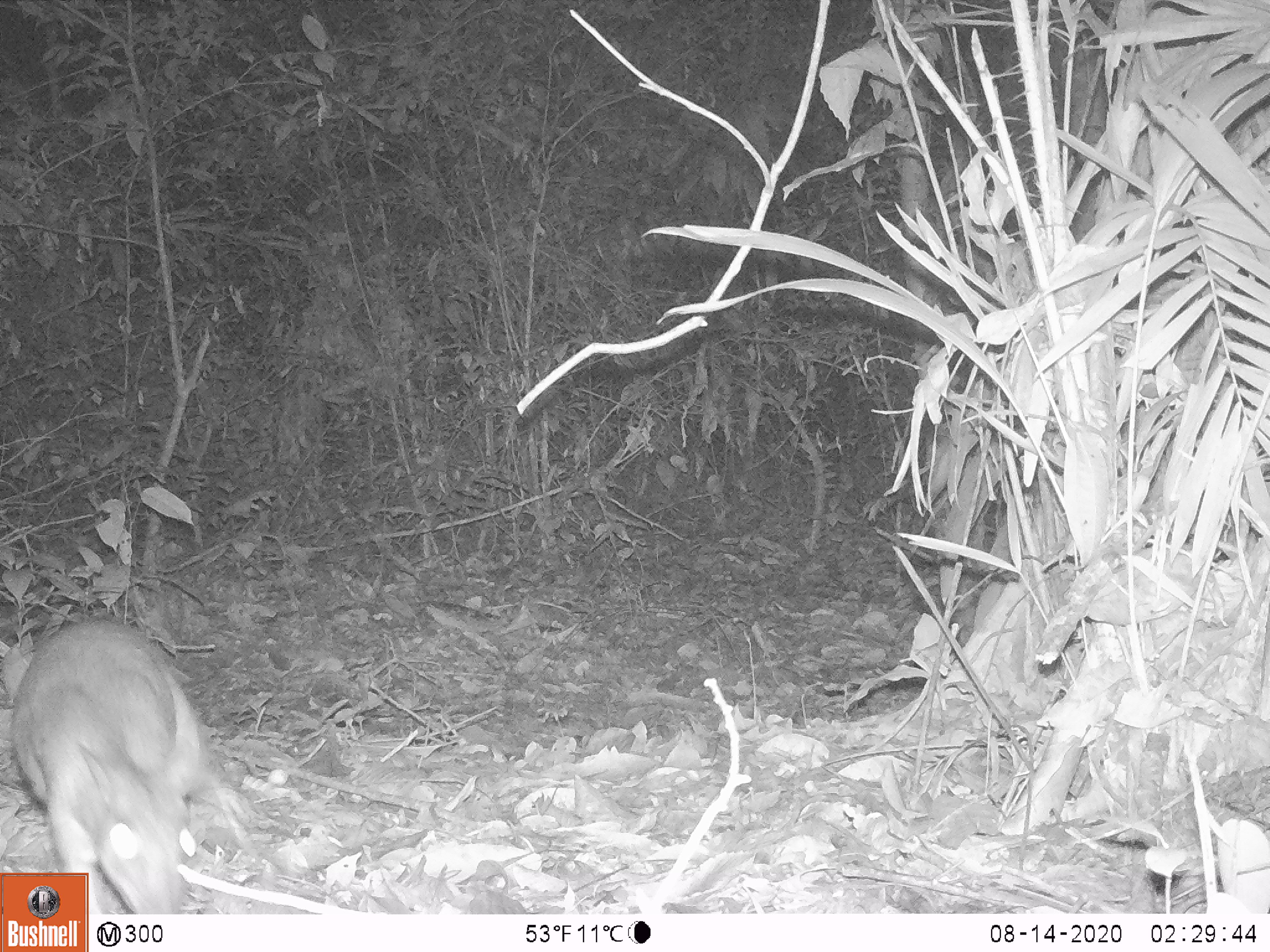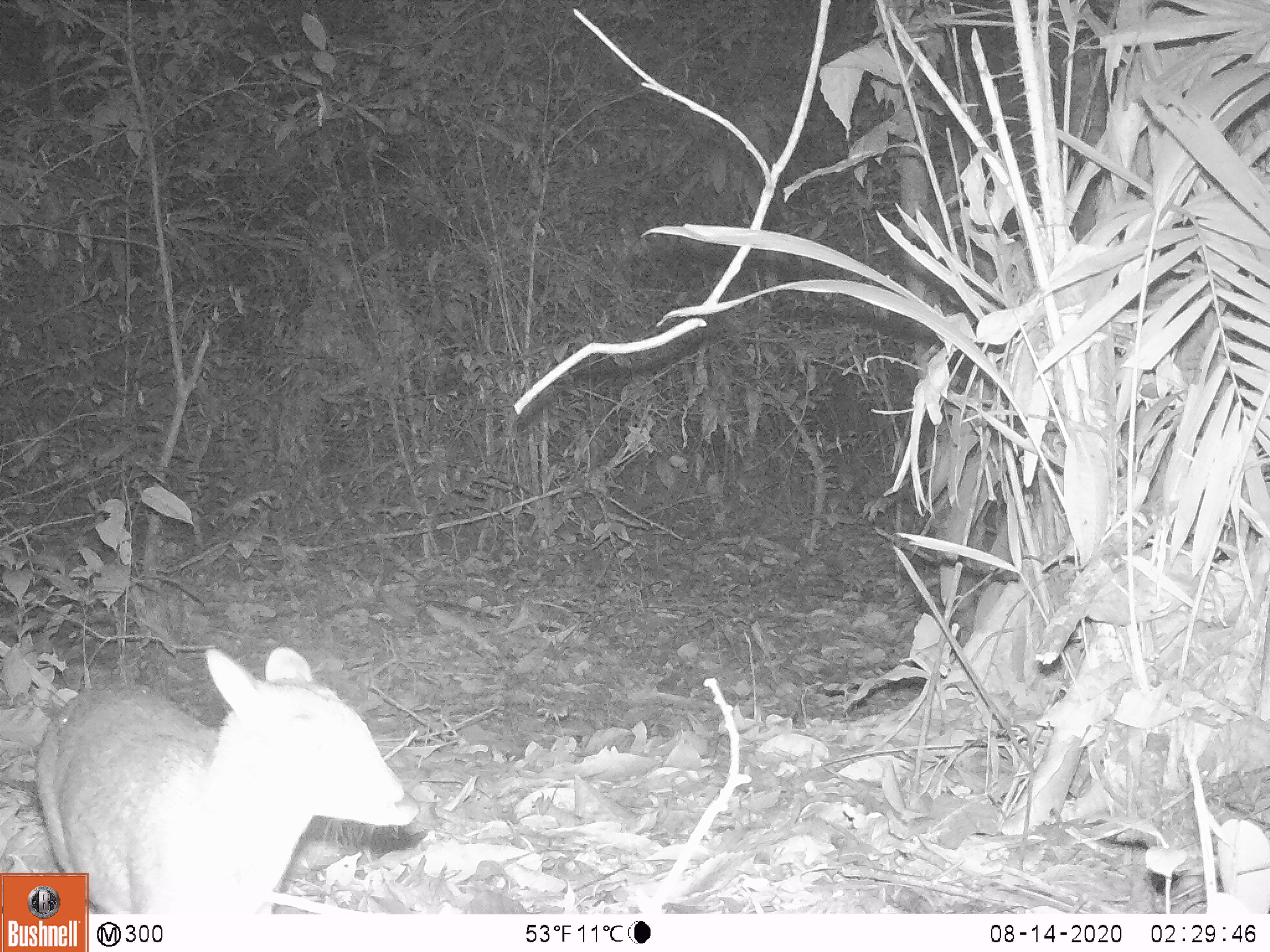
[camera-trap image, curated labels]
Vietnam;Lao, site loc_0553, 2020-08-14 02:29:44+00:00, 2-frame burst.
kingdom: Animalia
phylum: Chordata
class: Mammalia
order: Artiodactyla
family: Tragulidae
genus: Moschiola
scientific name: Moschiola meminna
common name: chevrotain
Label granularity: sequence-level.